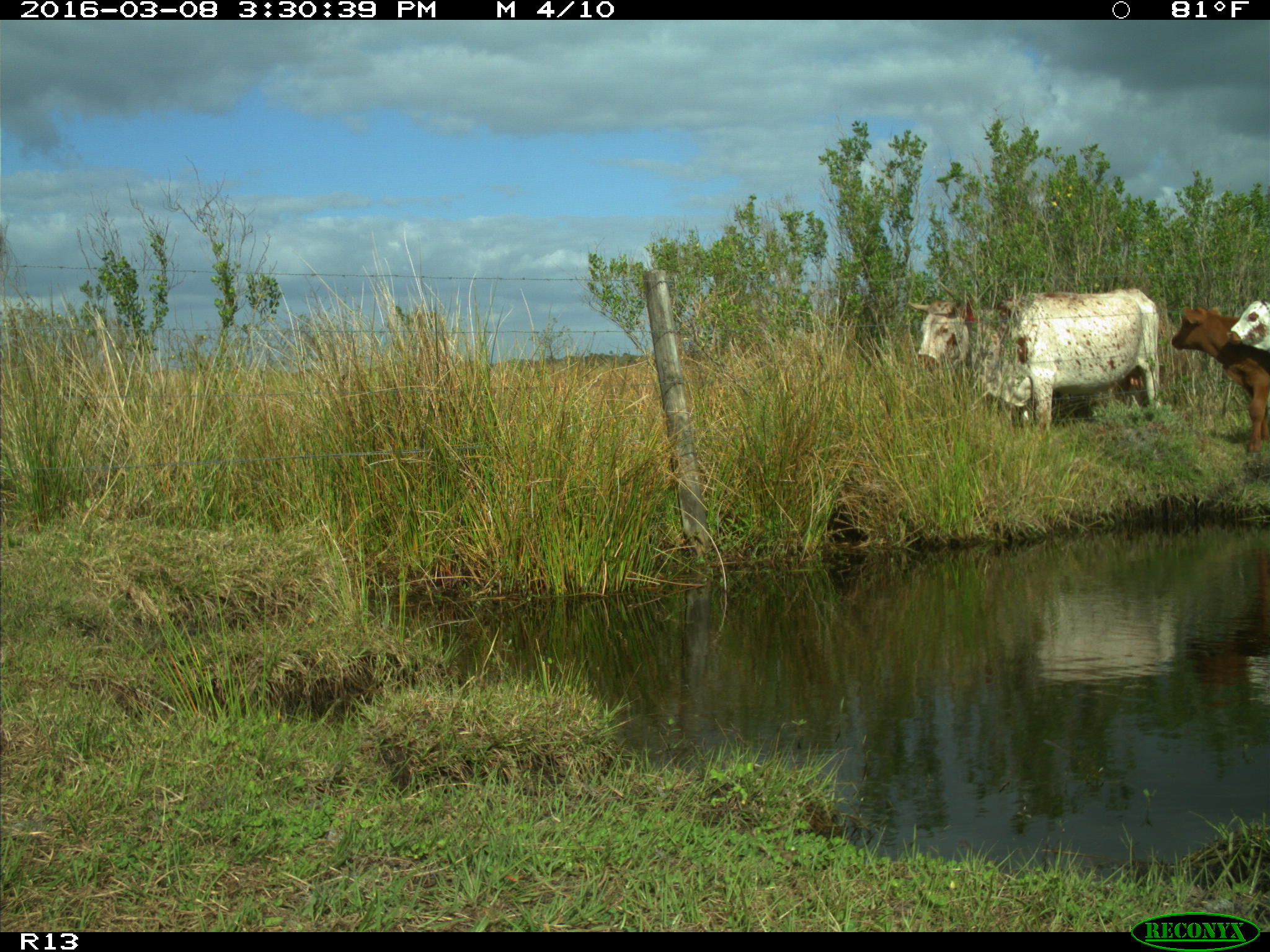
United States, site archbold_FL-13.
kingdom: Animalia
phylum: Chordata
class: Mammalia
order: Artiodactyla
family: Bovidae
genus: Bos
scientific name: Bos taurus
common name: domestic cow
Bos taurus (domestic cow).